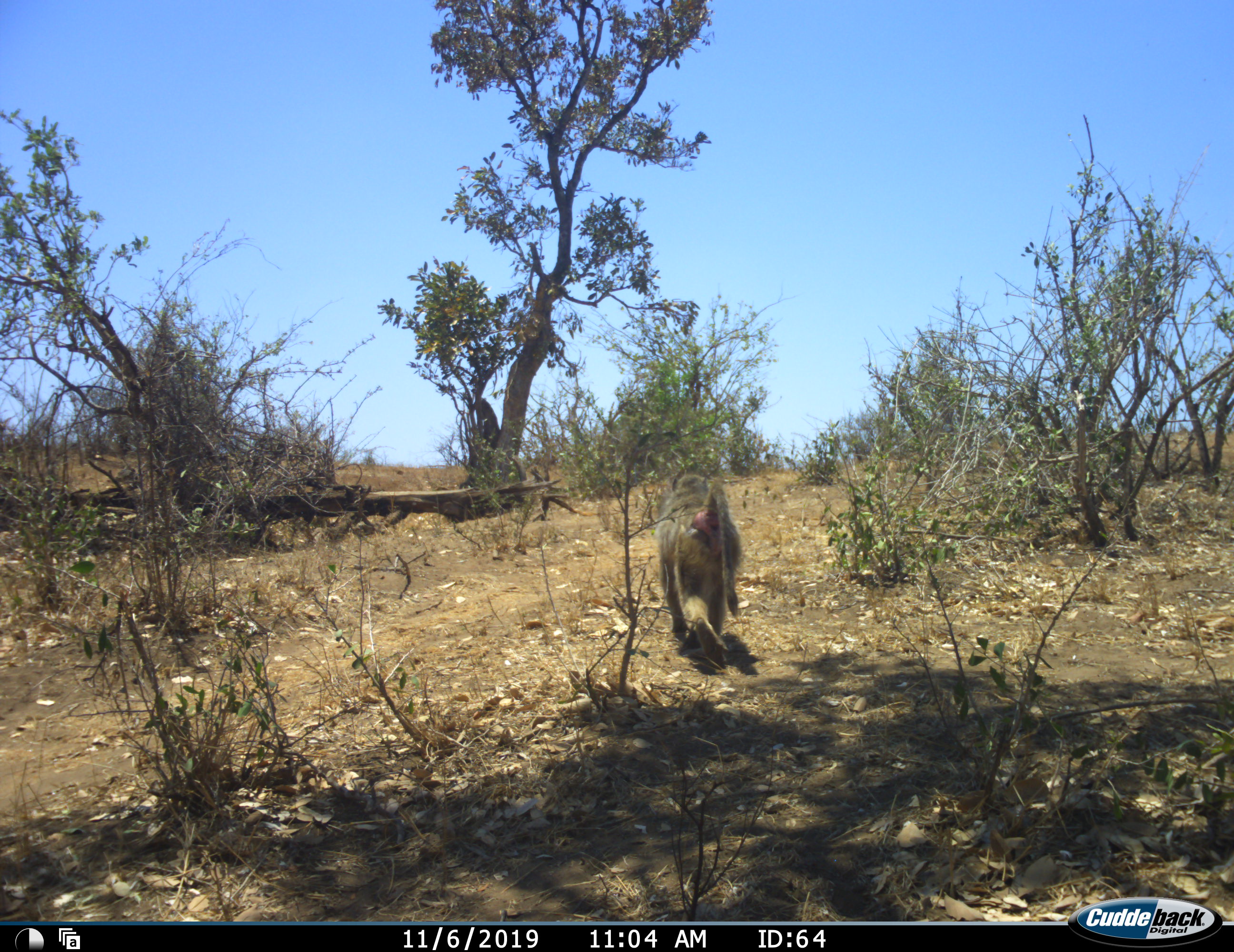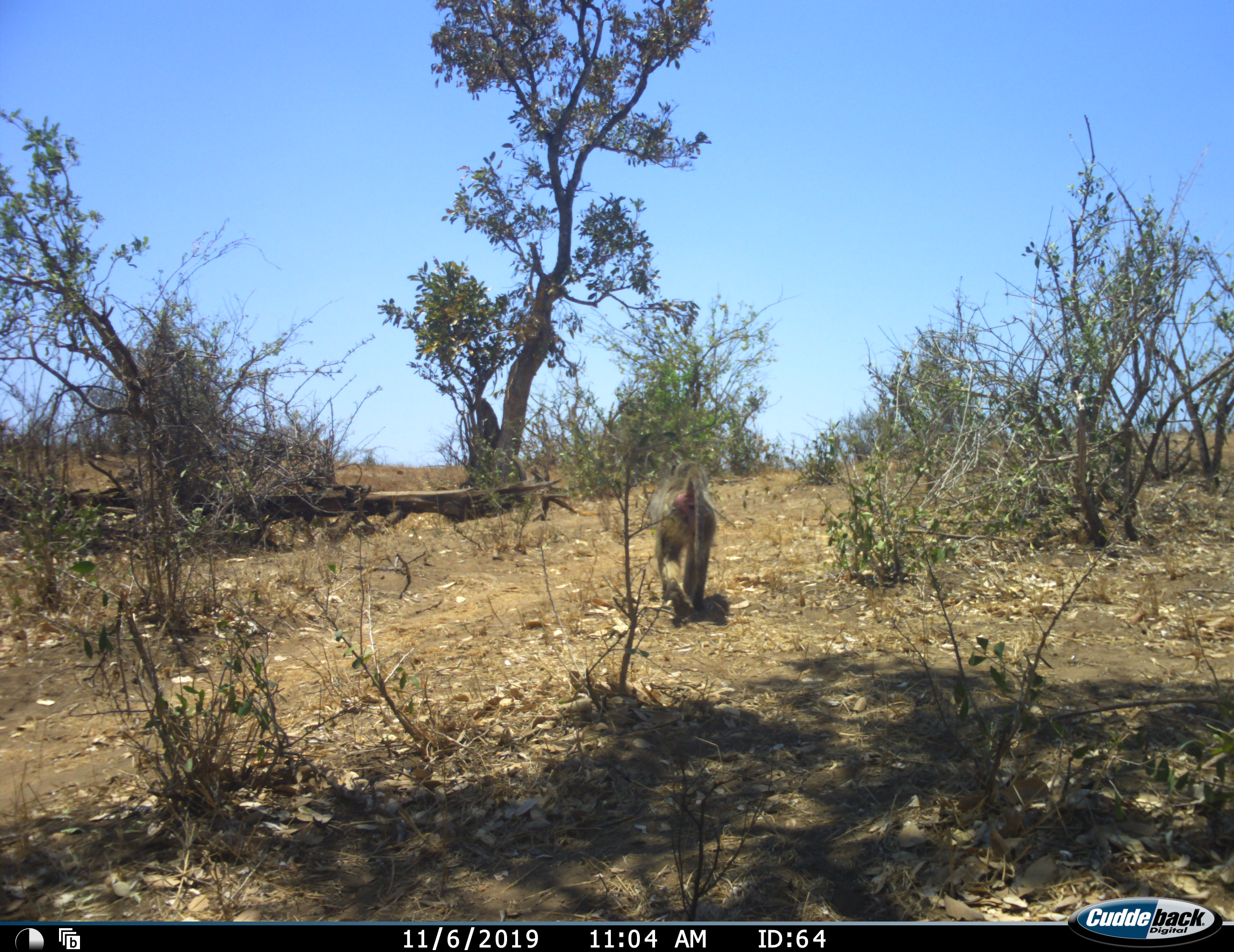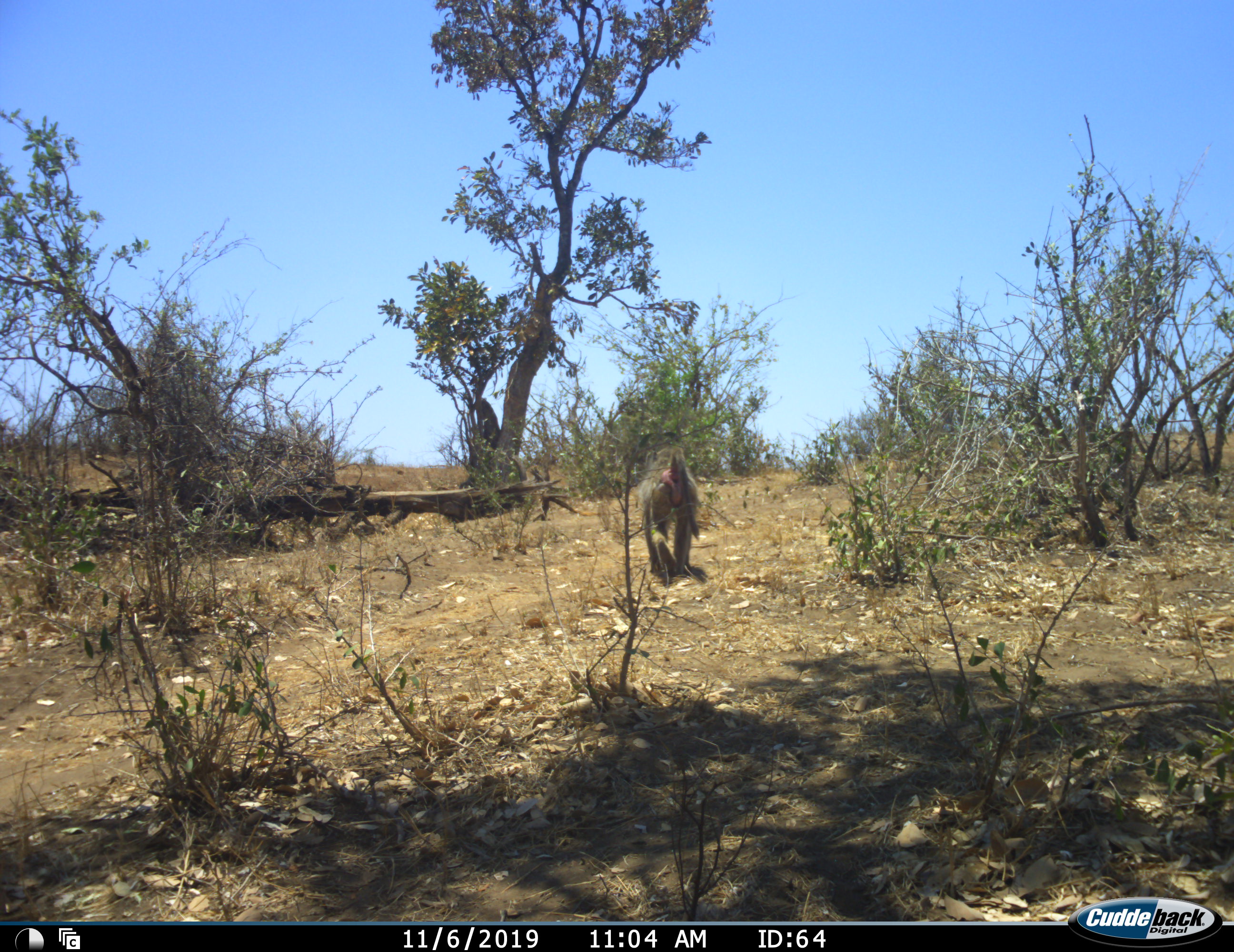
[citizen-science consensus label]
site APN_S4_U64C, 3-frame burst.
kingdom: Animalia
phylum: Chordata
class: Mammalia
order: Primates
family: Cercopithecidae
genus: Papio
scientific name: Papio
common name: baboon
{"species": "baboon (Papio)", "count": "1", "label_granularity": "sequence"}